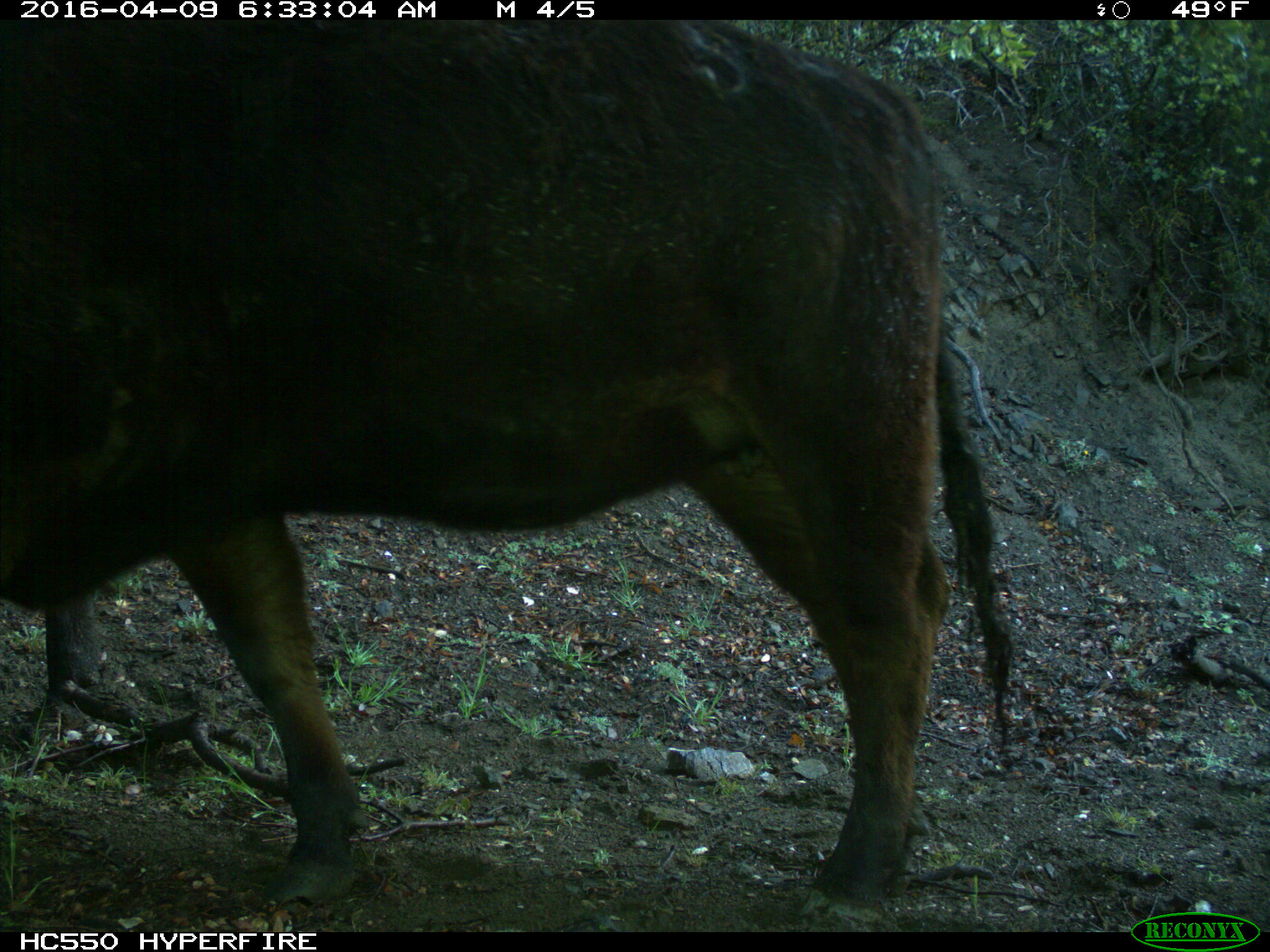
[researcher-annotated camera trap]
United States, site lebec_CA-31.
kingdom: Animalia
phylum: Chordata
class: Mammalia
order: Artiodactyla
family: Bovidae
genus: Bos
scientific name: Bos taurus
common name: domestic cow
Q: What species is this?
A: Bos taurus (domestic cow).